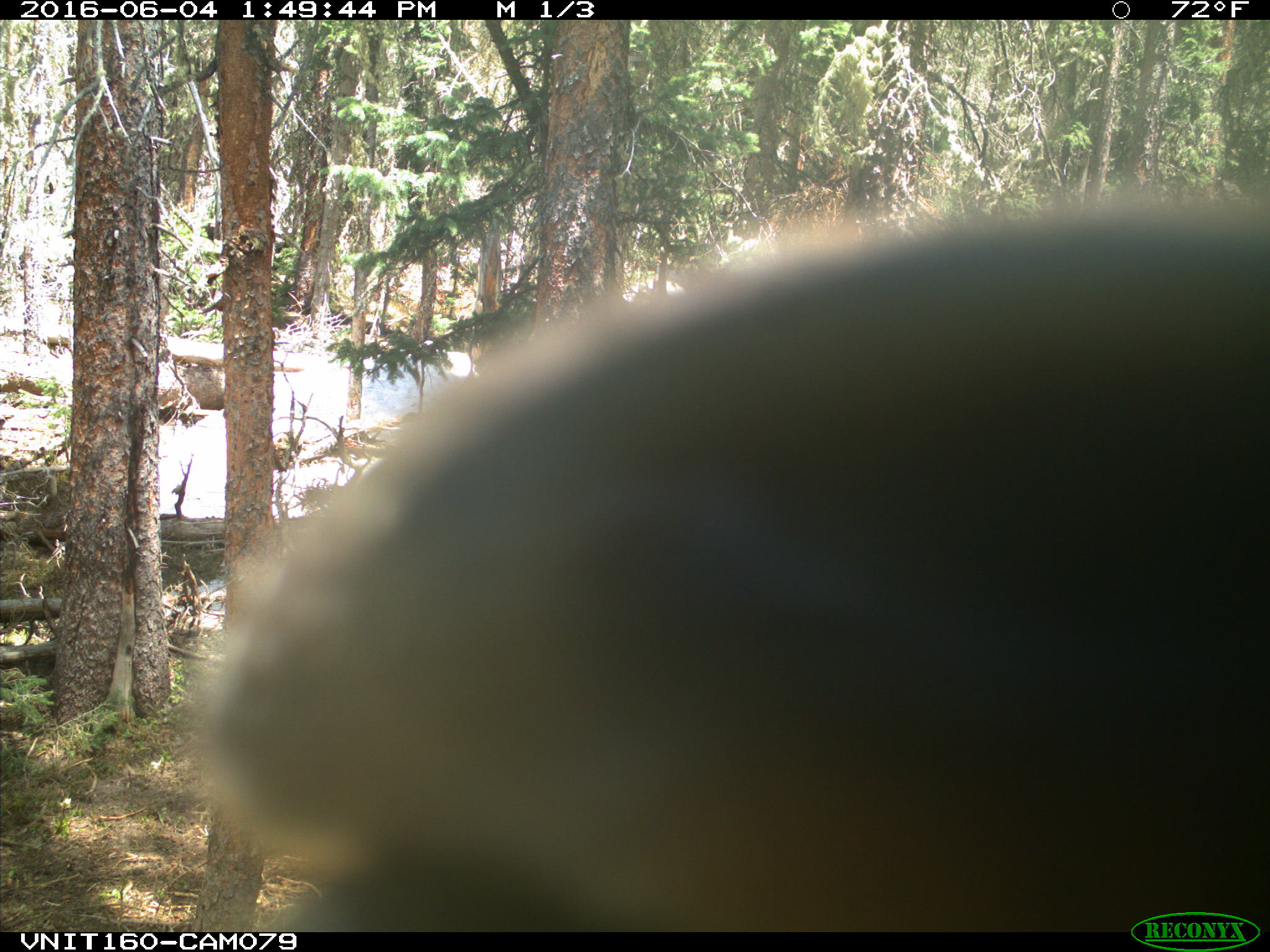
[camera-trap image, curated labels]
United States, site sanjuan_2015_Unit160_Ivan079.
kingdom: Animalia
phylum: Chordata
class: Mammalia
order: Artiodactyla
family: Cervidae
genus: Cervus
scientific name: Cervus elaphus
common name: red deer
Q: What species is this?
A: Cervus elaphus (red deer).